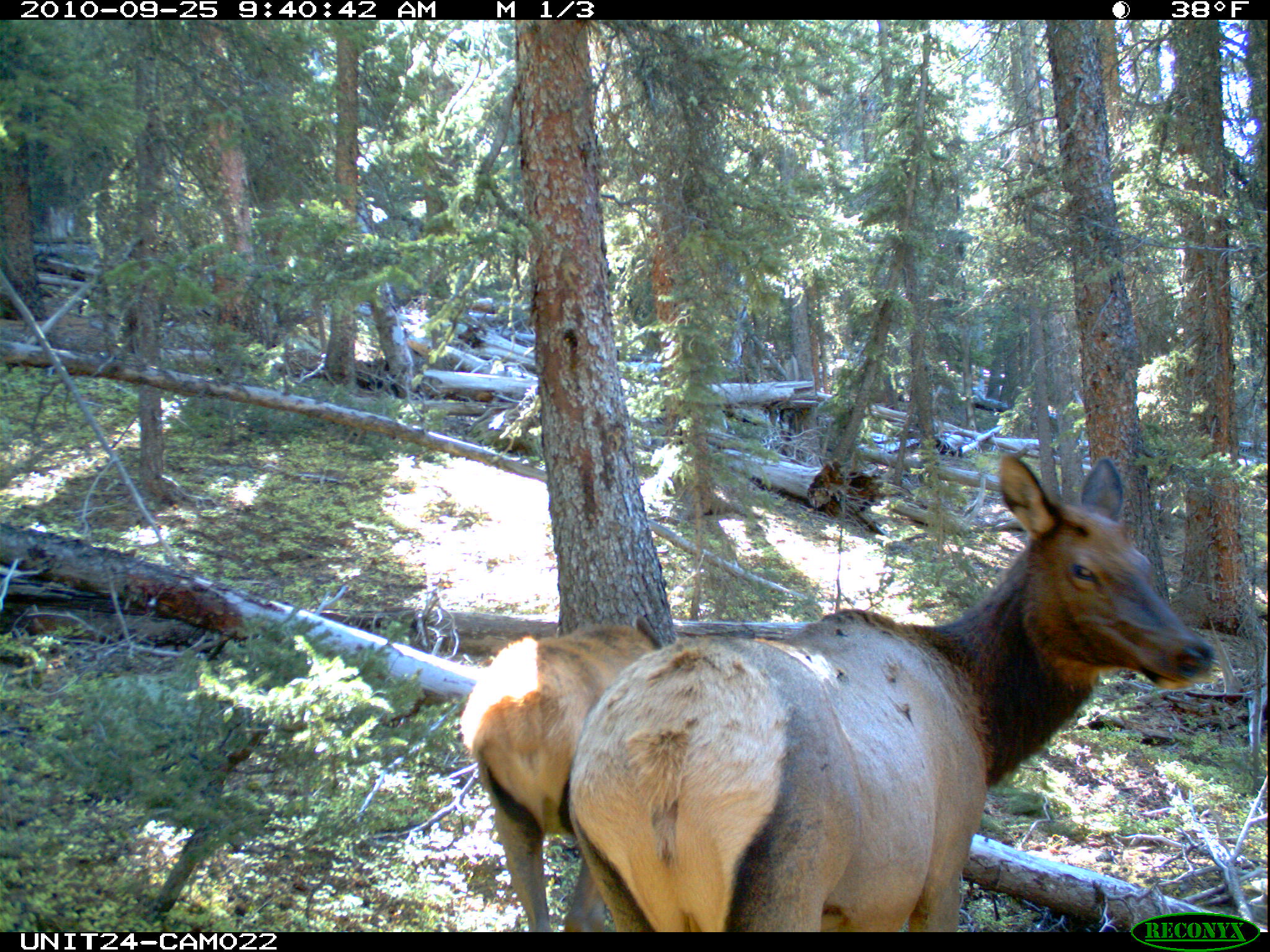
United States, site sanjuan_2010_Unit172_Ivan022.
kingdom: Animalia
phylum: Chordata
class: Mammalia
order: Artiodactyla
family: Cervidae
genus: Cervus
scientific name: Cervus elaphus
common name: red deer